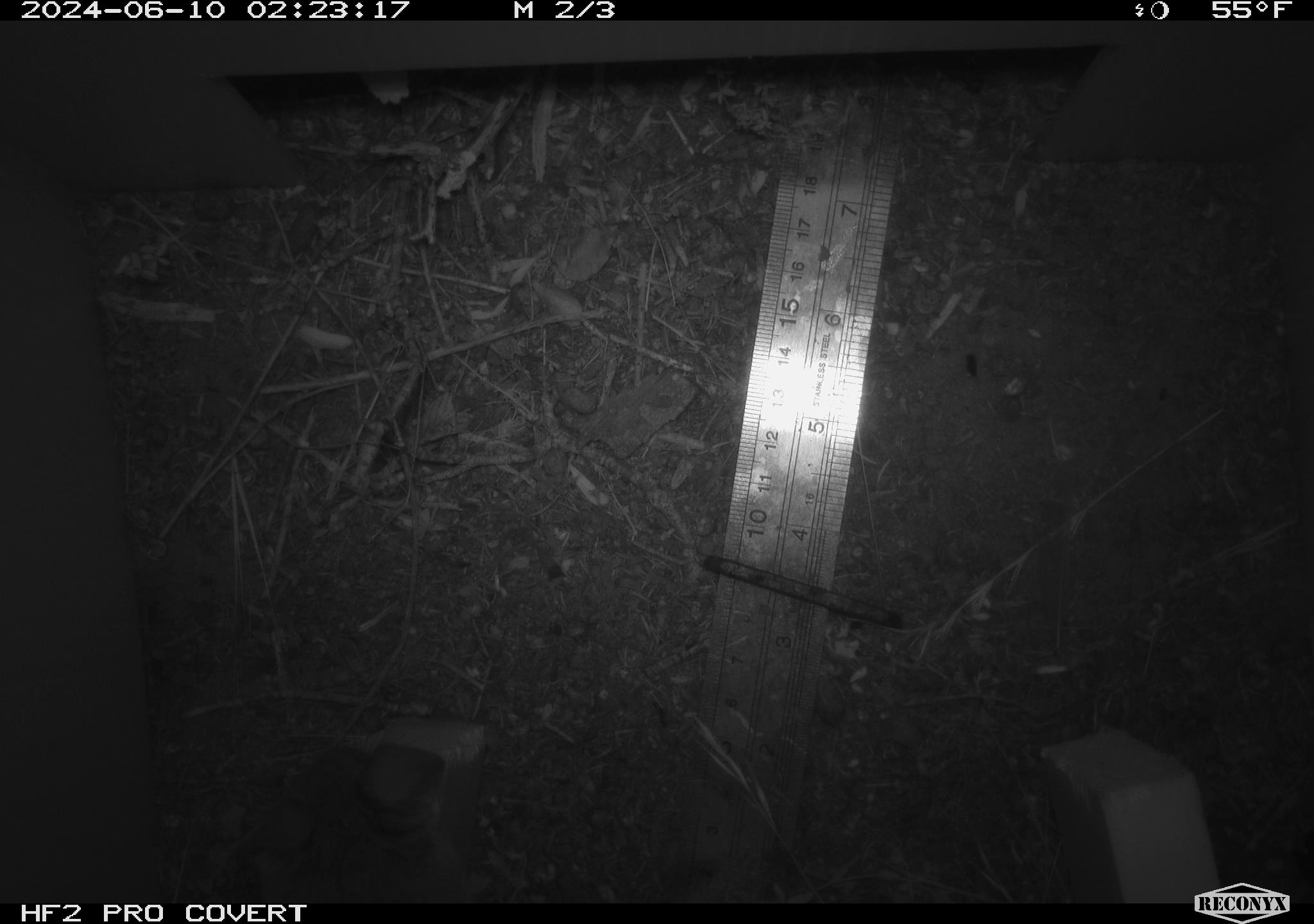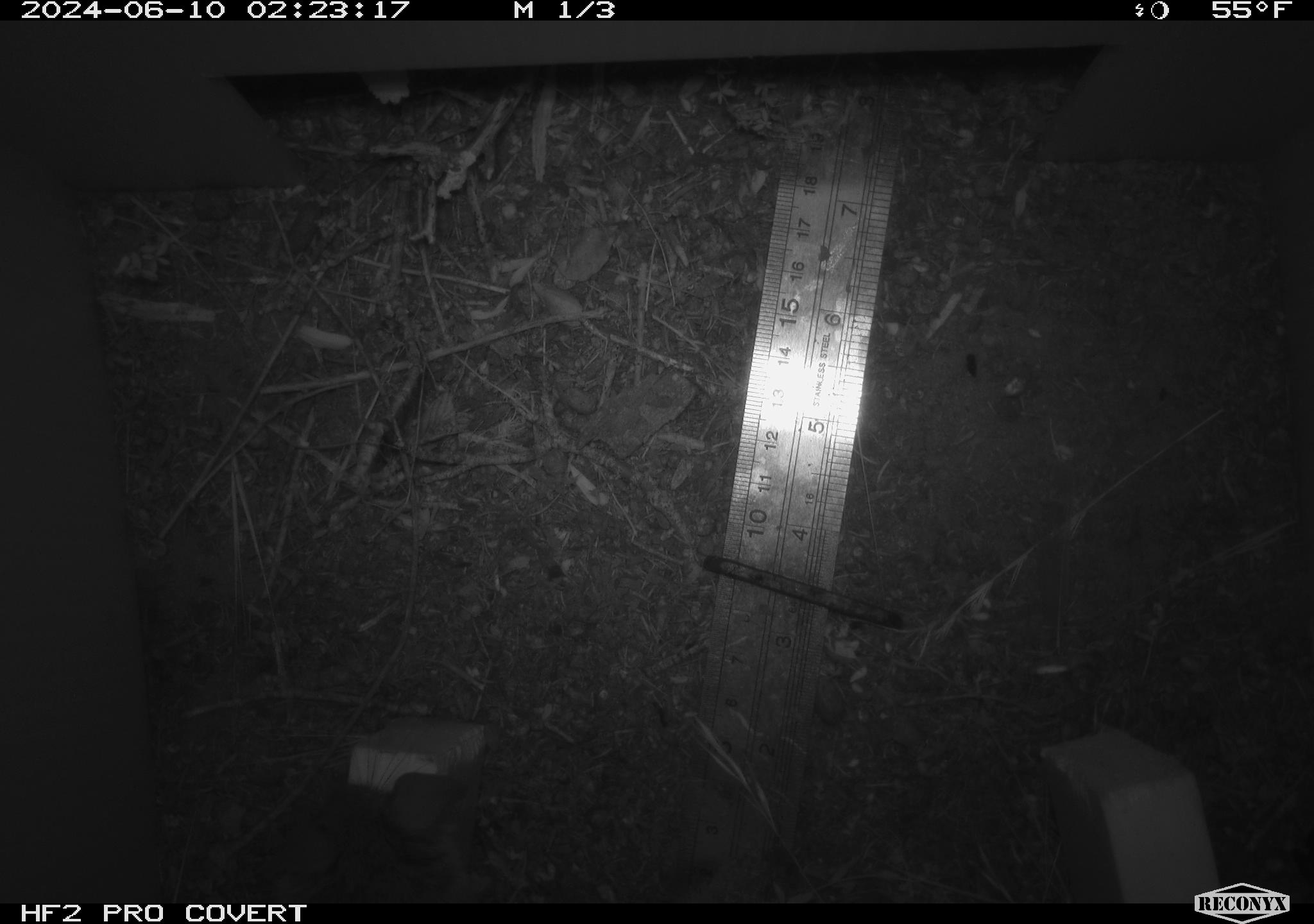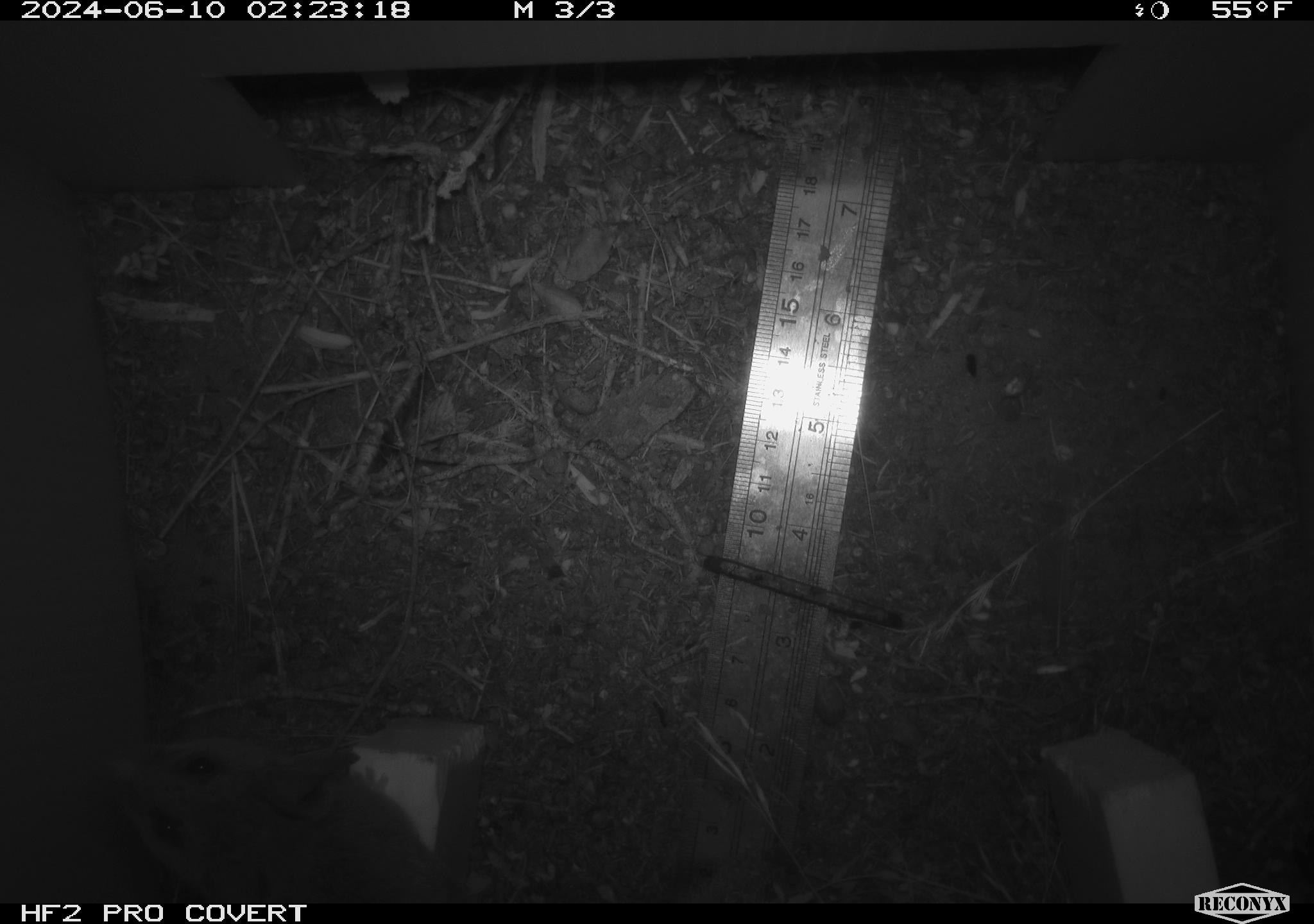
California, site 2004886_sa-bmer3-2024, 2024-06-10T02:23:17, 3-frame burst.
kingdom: Animalia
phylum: Chordata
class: Mammalia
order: Rodentia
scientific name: Rodentia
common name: mouse species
Mouse species (Rodentia).